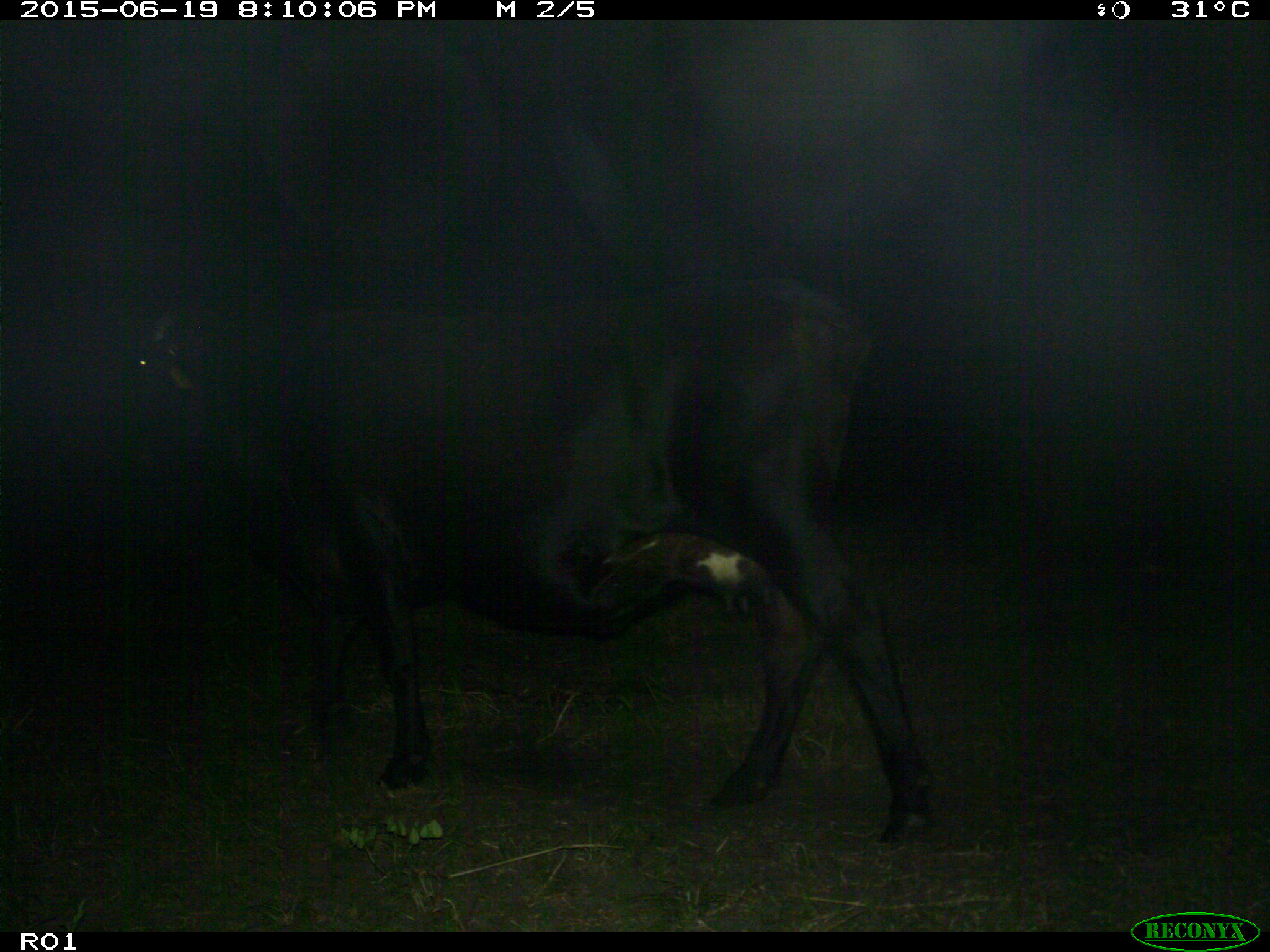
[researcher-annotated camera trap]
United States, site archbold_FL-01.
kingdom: Animalia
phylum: Chordata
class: Mammalia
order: Artiodactyla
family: Bovidae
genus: Bos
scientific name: Bos taurus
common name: domestic cow